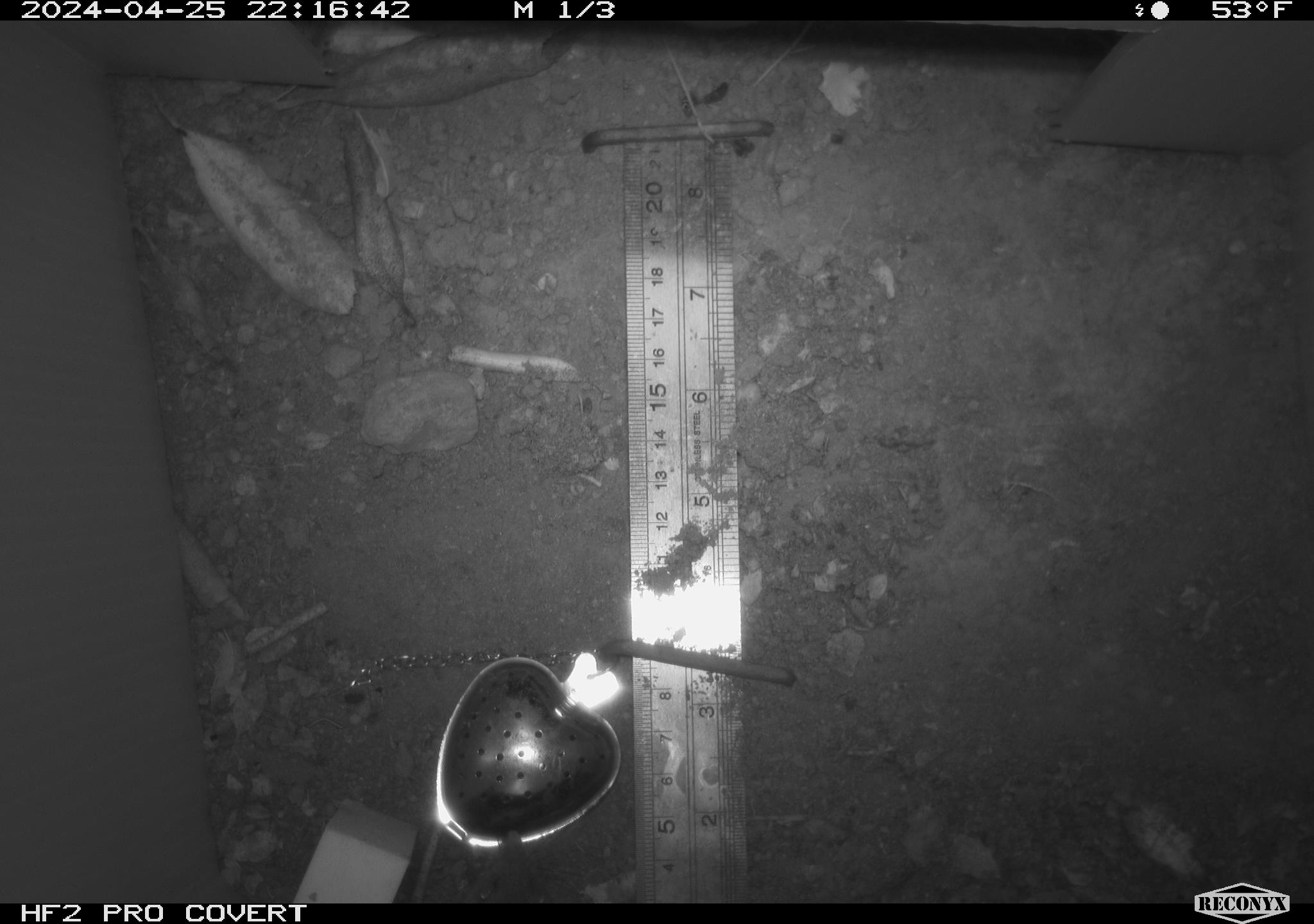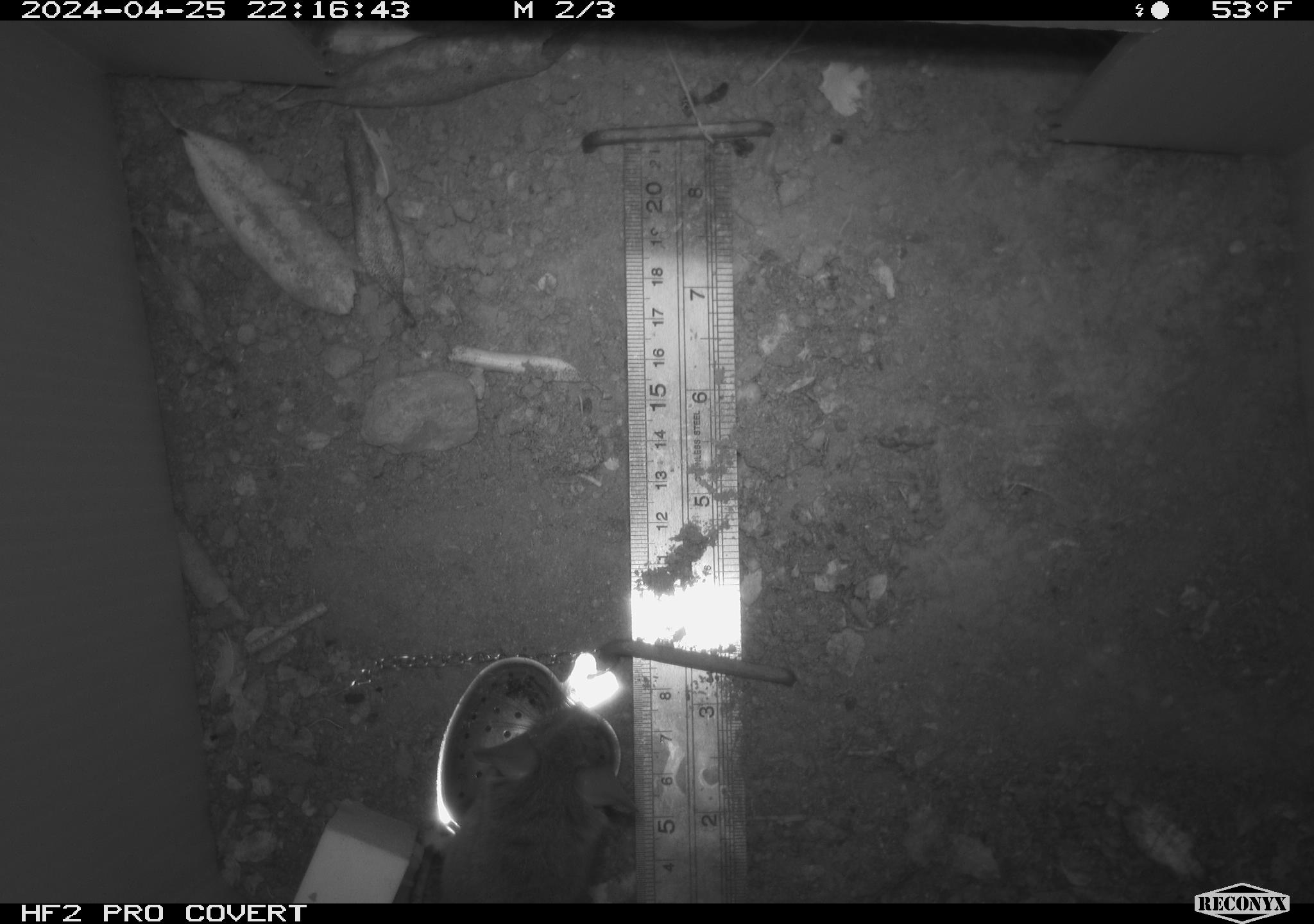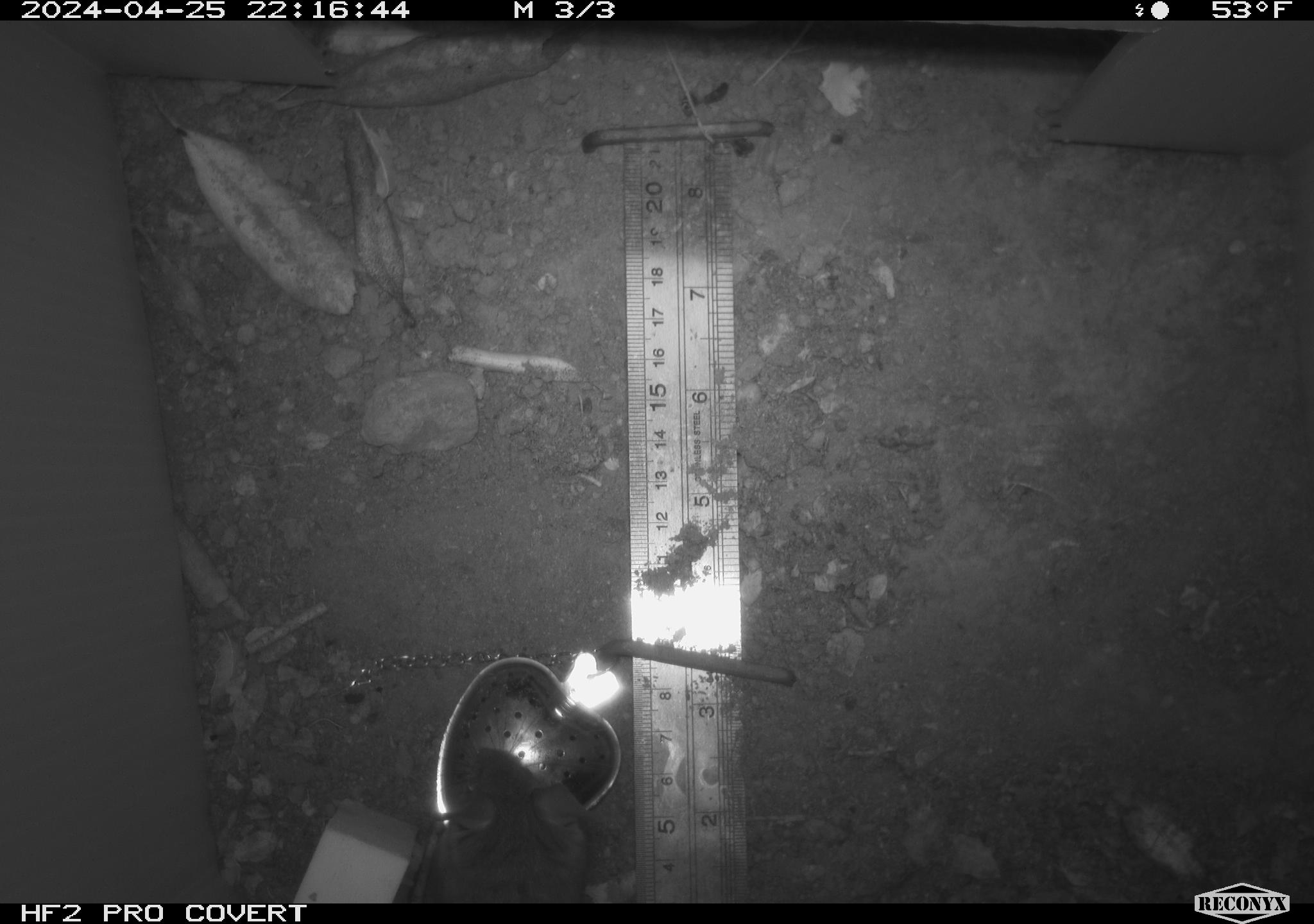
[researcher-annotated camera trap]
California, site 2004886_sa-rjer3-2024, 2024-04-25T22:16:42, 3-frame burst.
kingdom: Animalia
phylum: Chordata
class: Mammalia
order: Rodentia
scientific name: Rodentia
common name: mouse species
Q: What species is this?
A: Mouse species (Rodentia).